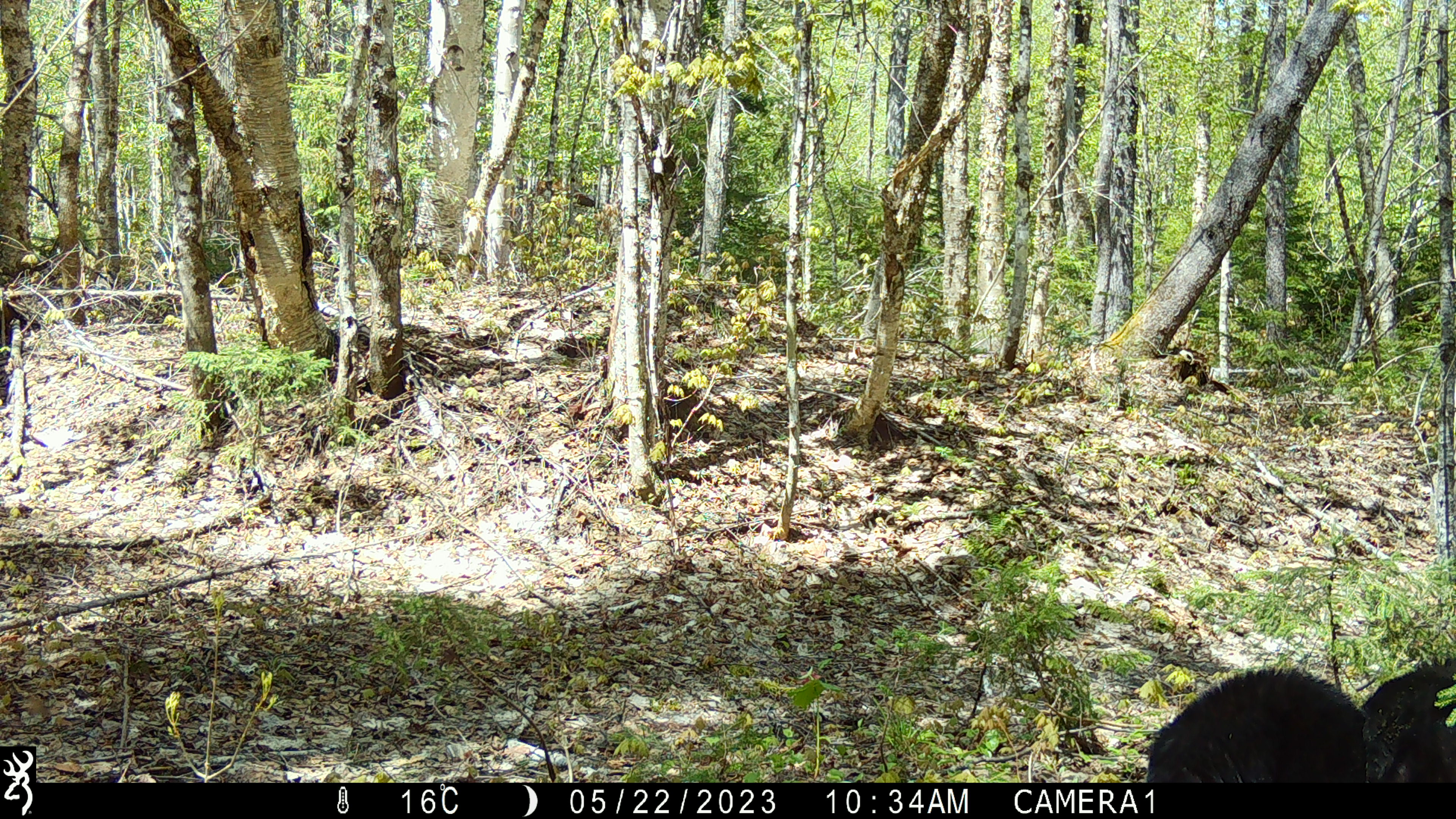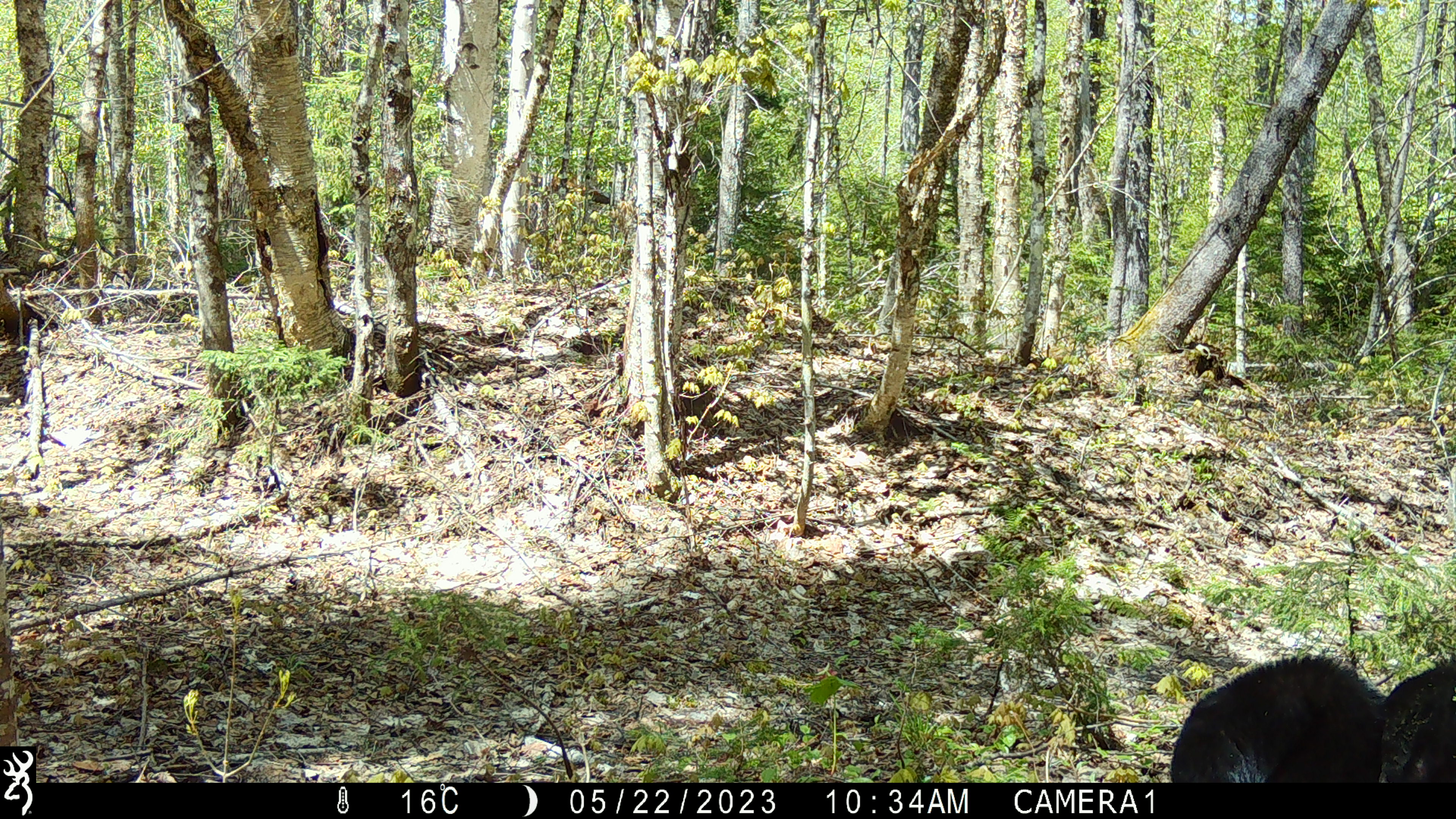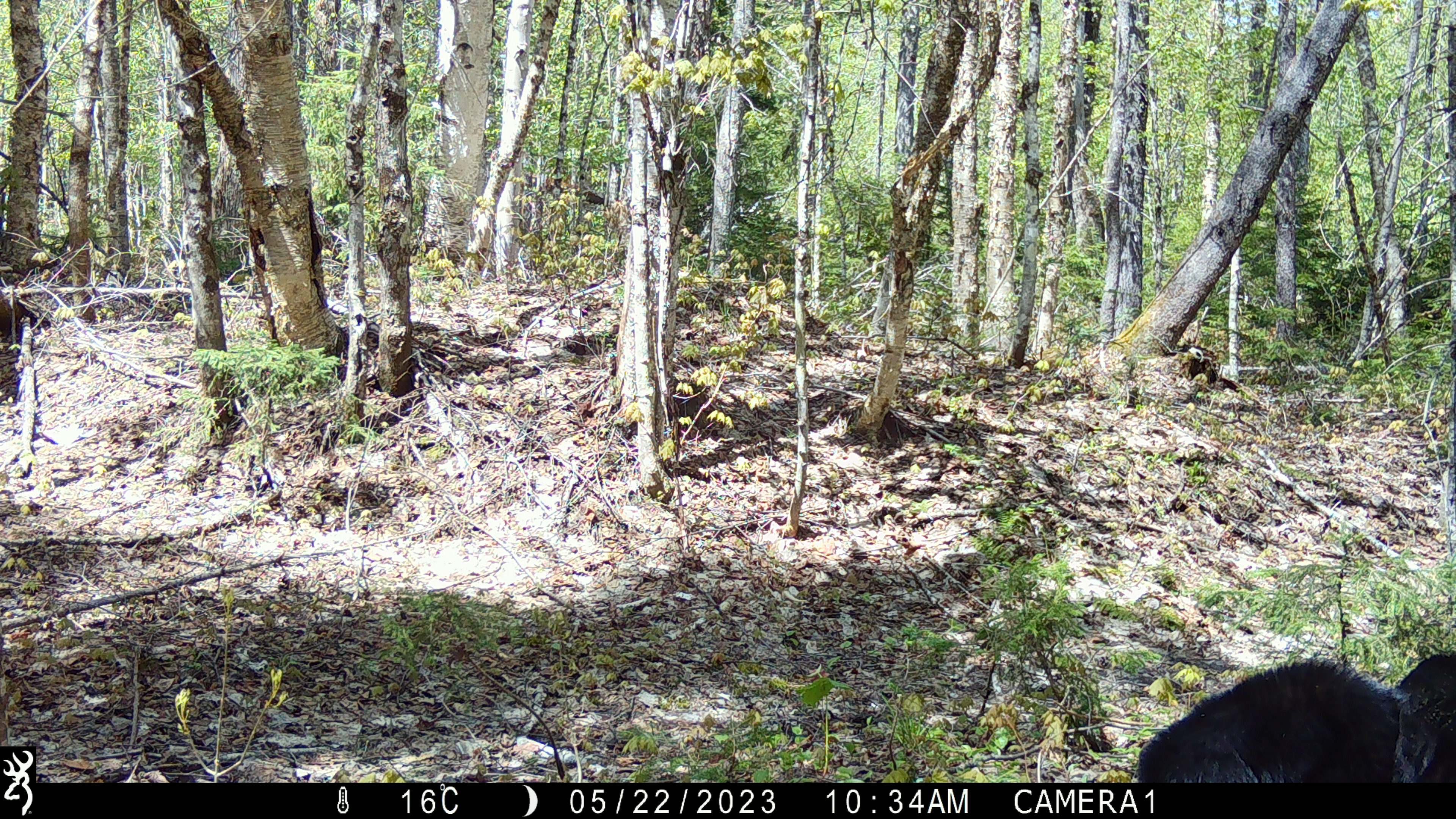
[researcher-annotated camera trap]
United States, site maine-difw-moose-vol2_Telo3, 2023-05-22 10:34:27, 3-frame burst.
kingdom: Animalia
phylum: Chordata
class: Mammalia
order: Carnivora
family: Ursidae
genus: Ursus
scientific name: Ursus americanus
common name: black bear